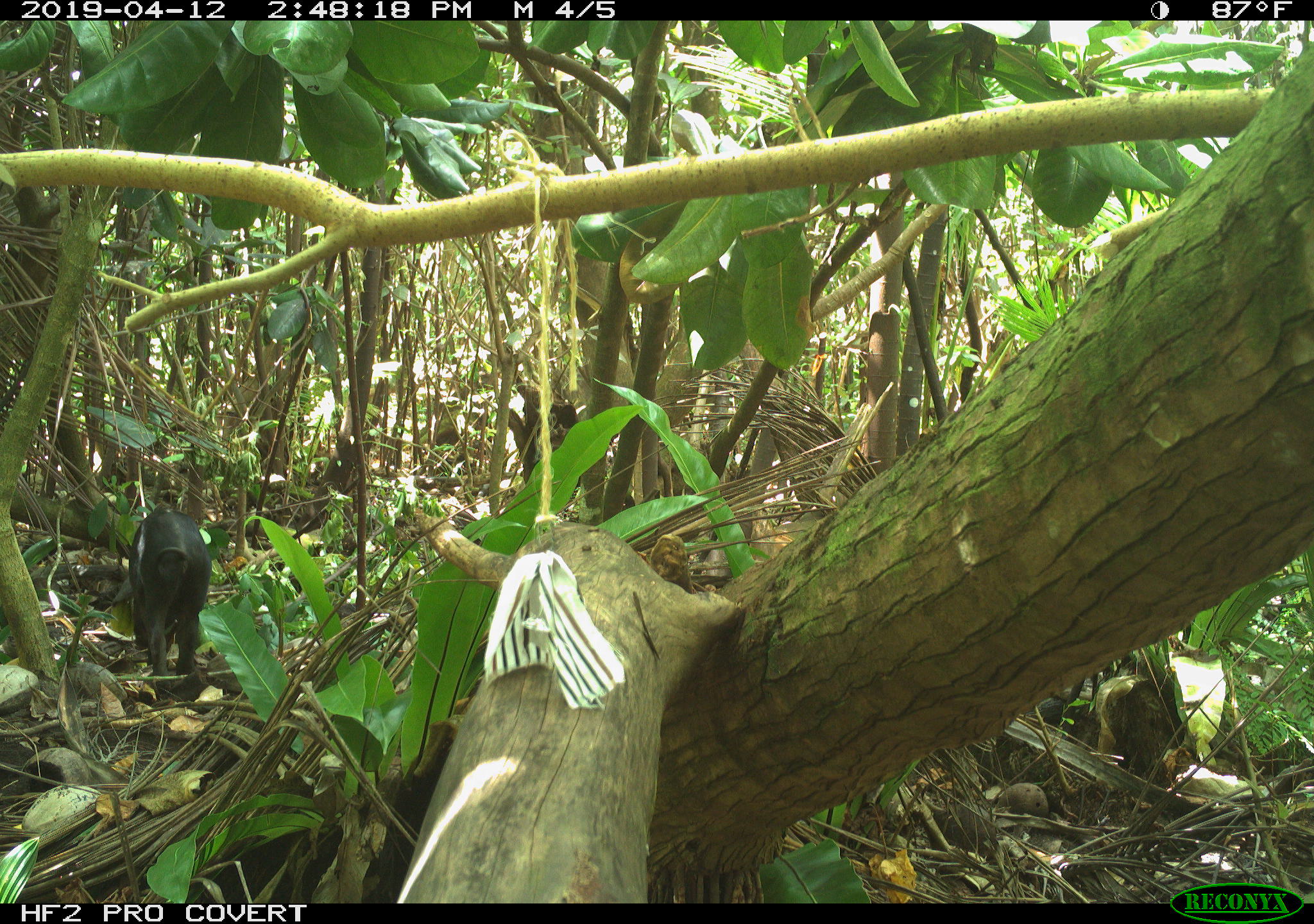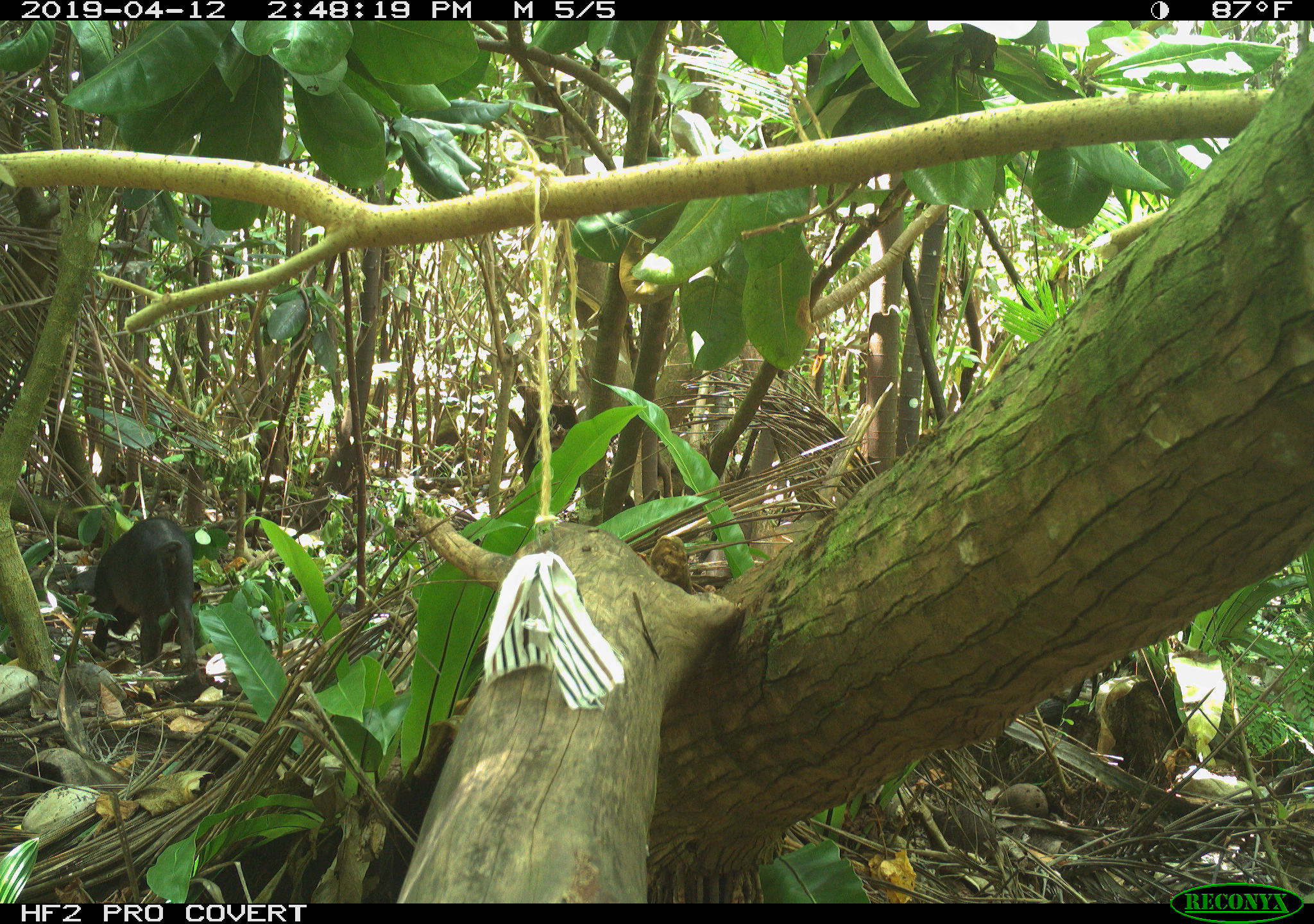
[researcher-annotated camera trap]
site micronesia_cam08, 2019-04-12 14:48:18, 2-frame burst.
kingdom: Animalia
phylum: Chordata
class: Mammalia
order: Artiodactyla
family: Suidae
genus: Sus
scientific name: Sus scrofa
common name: pig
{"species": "pig (Sus scrofa)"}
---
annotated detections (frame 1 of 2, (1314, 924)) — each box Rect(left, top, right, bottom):
pig: Rect(126, 504, 208, 697)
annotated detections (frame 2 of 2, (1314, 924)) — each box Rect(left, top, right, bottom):
pig: Rect(78, 513, 200, 676)